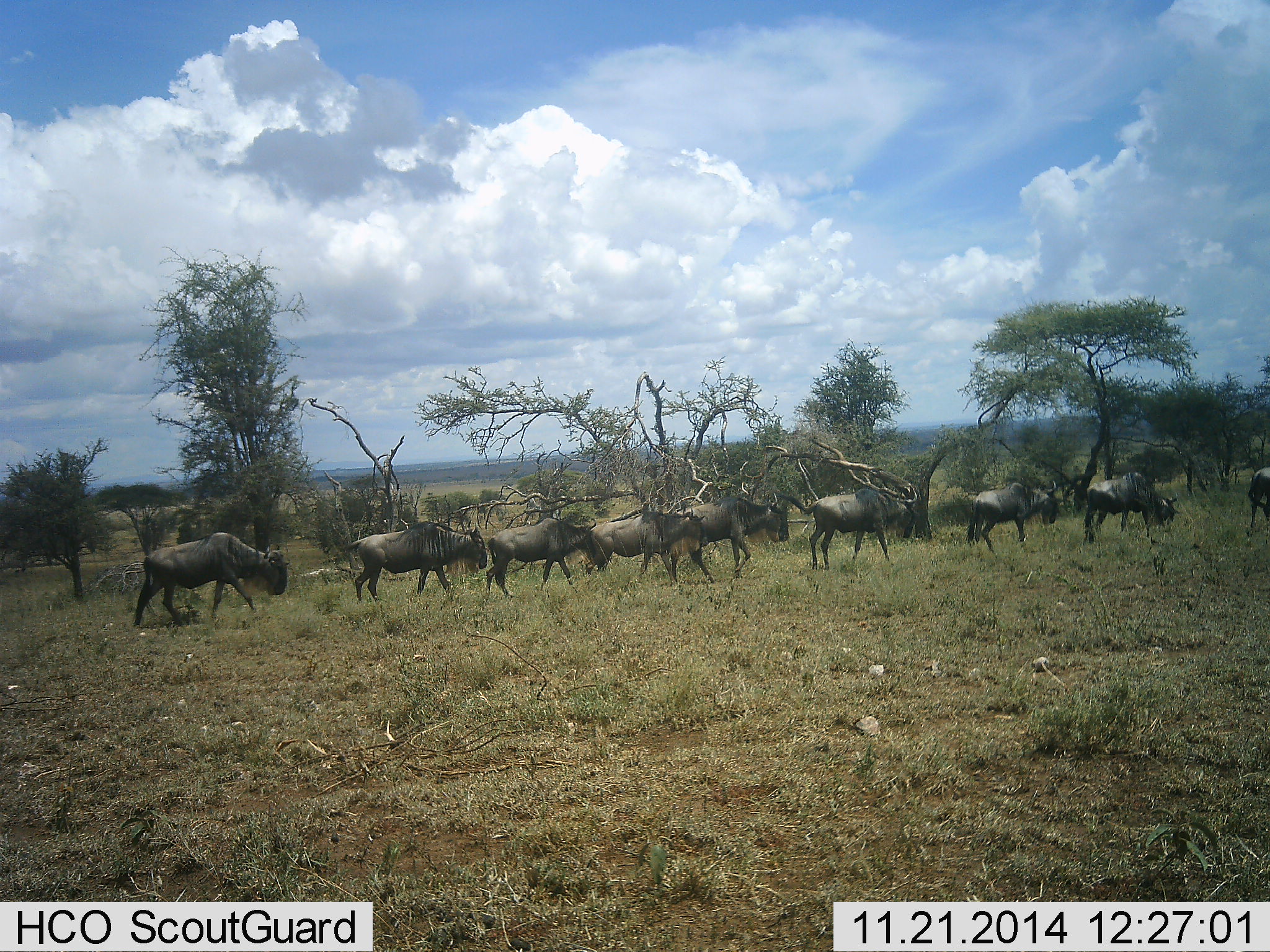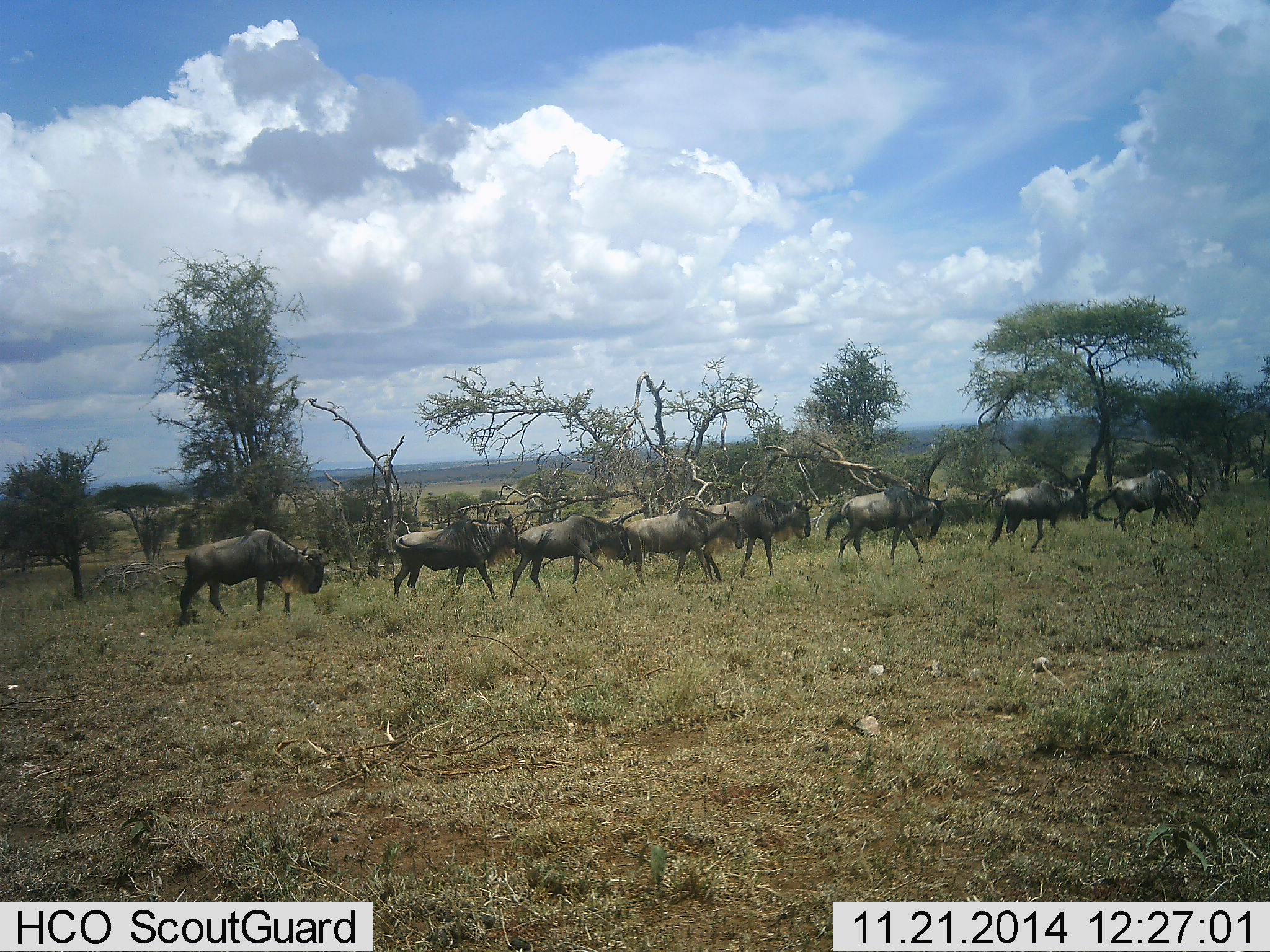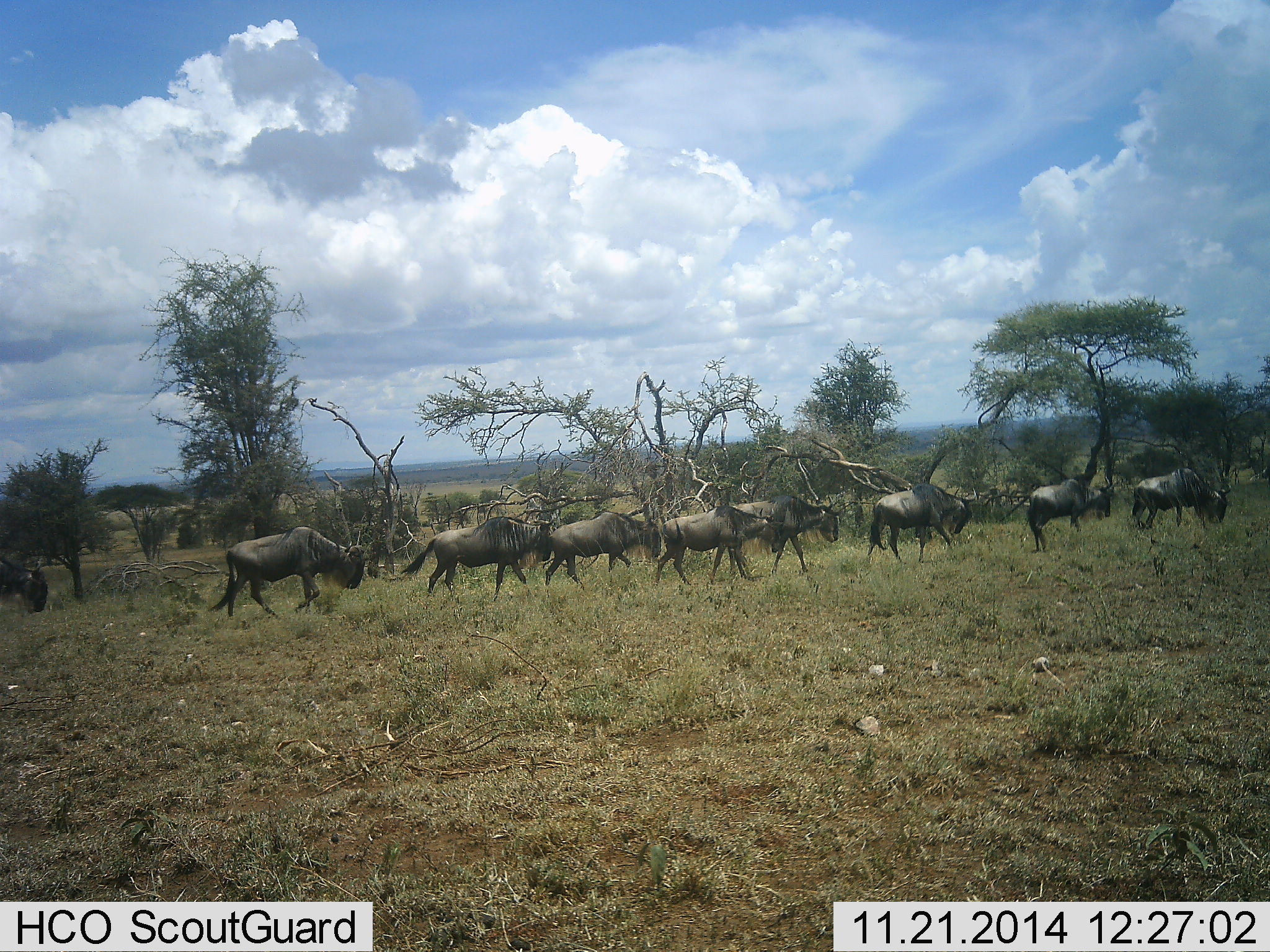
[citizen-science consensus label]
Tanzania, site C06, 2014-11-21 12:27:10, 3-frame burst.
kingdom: Animalia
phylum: Chordata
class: Mammalia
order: Artiodactyla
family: Bovidae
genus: Connochaetes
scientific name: Connochaetes taurinus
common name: blue wildebeest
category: wildebeest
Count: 10.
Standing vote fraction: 0%.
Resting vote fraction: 0%.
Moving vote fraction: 100%.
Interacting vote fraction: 0%.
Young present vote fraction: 0%.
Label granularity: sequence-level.